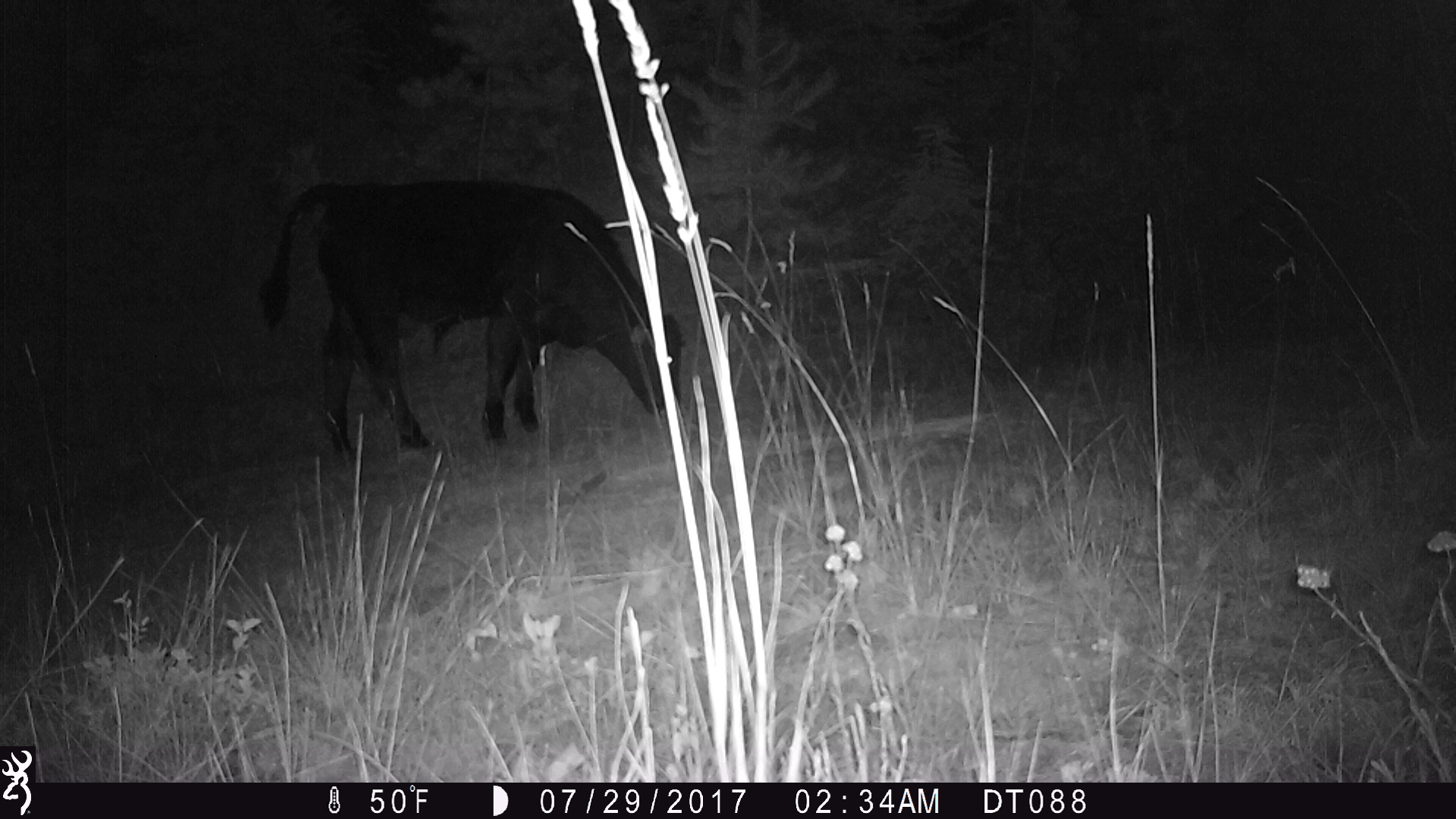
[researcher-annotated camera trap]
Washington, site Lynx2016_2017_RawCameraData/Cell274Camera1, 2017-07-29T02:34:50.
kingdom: Animalia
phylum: Chordata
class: Mammalia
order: Artiodactyla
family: Bovidae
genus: Bos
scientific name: Bos taurus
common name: domestic cattle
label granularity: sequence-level